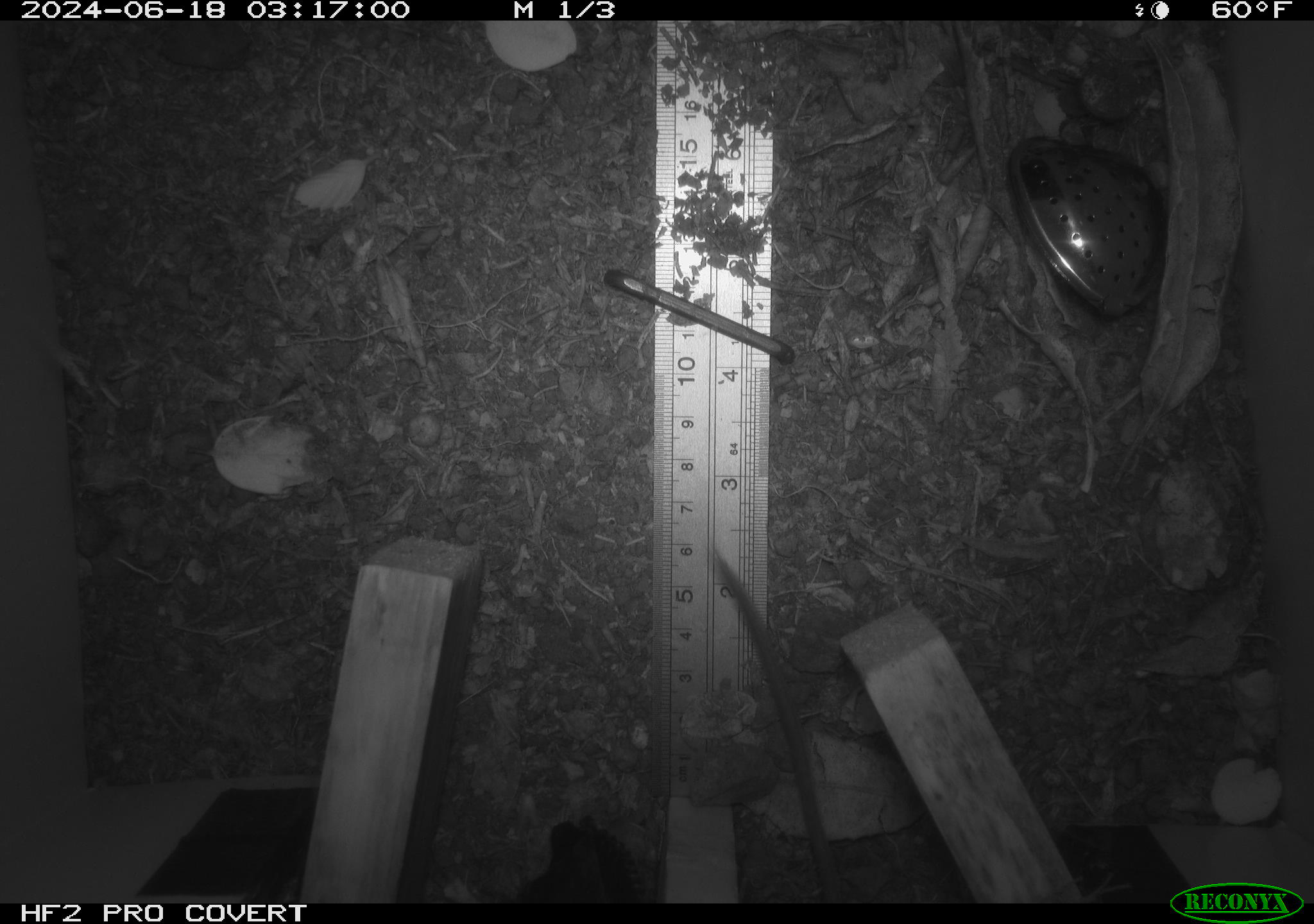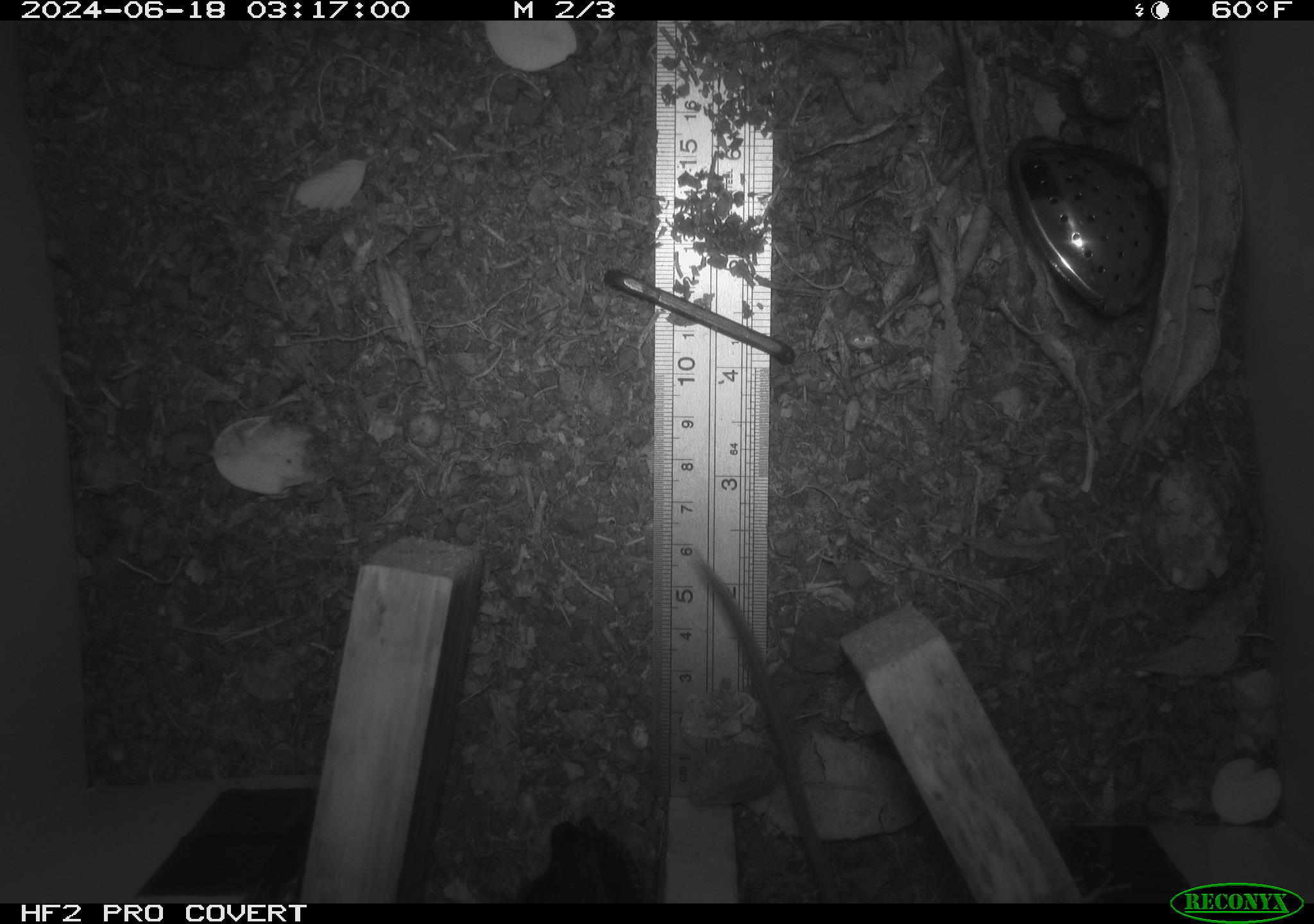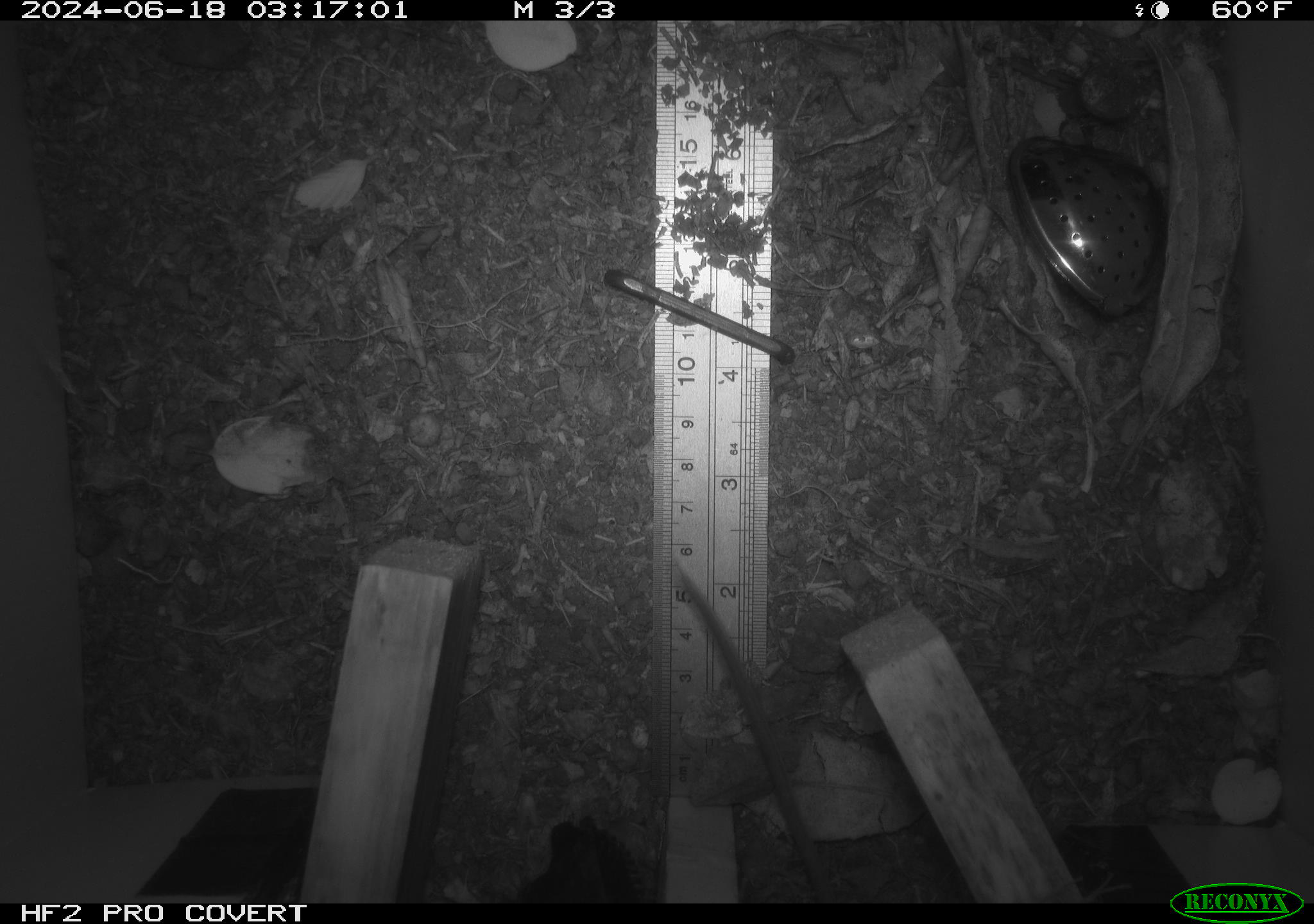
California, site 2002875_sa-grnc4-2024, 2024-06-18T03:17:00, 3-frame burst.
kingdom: Animalia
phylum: Chordata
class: Mammalia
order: Rodentia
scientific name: Rodentia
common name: rodent